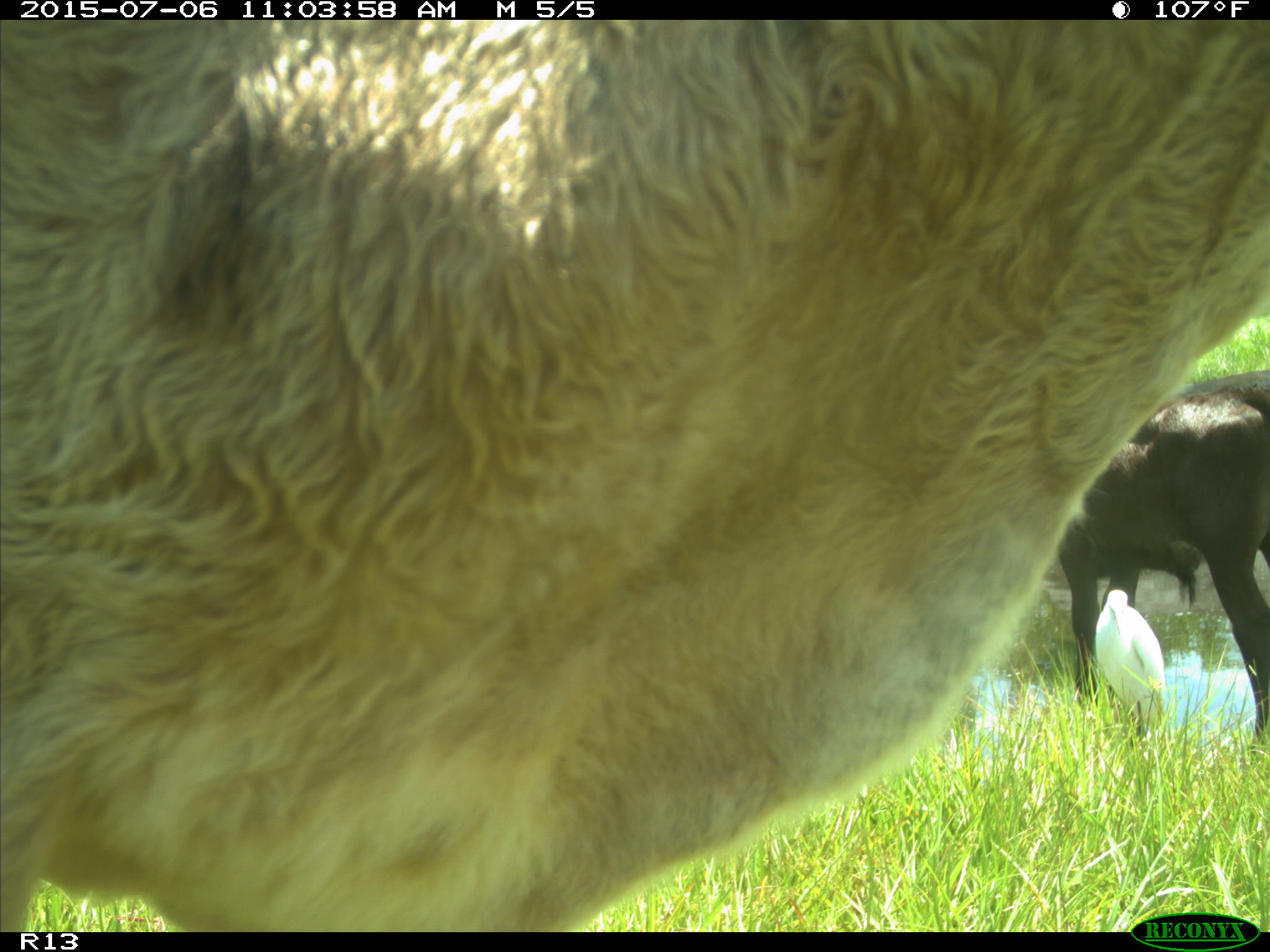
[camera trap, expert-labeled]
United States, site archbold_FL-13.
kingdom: Animalia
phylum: Chordata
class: Mammalia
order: Artiodactyla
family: Bovidae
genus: Bos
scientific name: Bos taurus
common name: domestic cow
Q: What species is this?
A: Bos taurus (domestic cow).